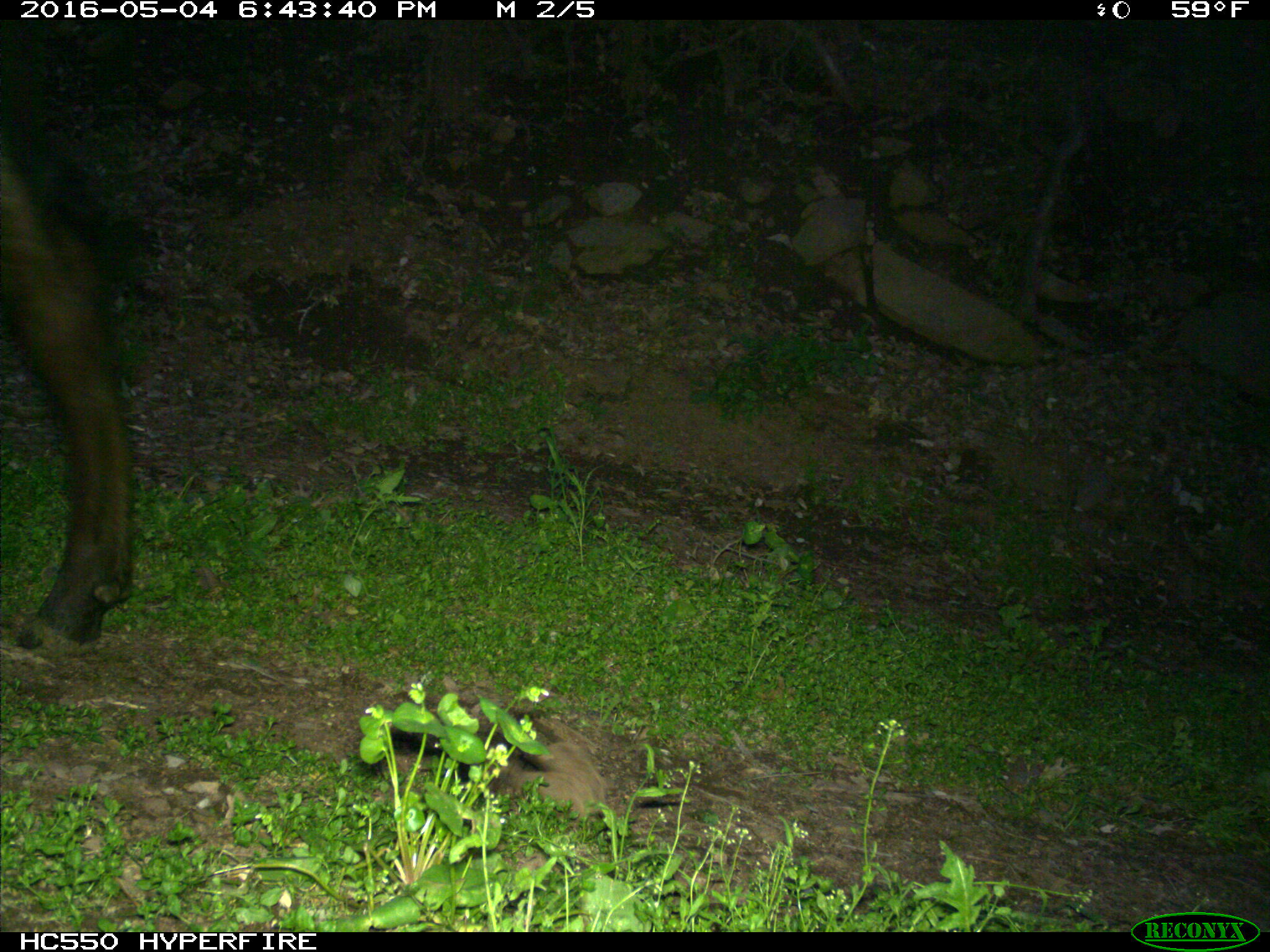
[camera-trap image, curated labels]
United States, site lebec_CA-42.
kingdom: Animalia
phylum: Chordata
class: Mammalia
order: Artiodactyla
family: Bovidae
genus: Bos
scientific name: Bos taurus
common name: domestic cow